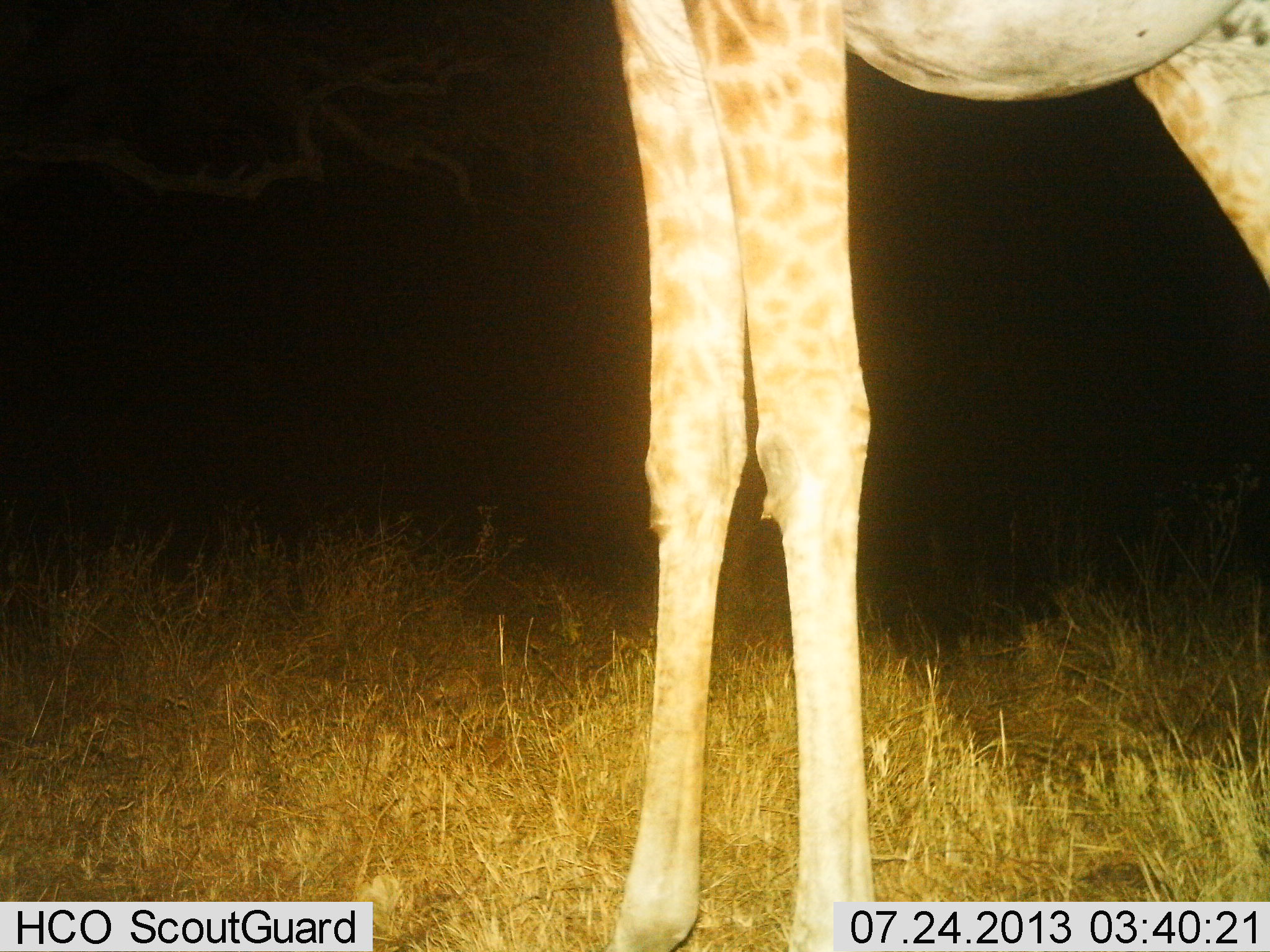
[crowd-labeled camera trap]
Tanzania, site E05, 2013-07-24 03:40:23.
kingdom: Animalia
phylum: Chordata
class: Mammalia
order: Artiodactyla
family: Giraffidae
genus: Giraffa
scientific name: Giraffa camelopardalis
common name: giraffe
Giraffe (Giraffa camelopardalis), count 1. Behavior (volunteer vote fractions): standing 96%, resting 4%, moving 4%, interacting 0%. Young present (vote fraction): 0%. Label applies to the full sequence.